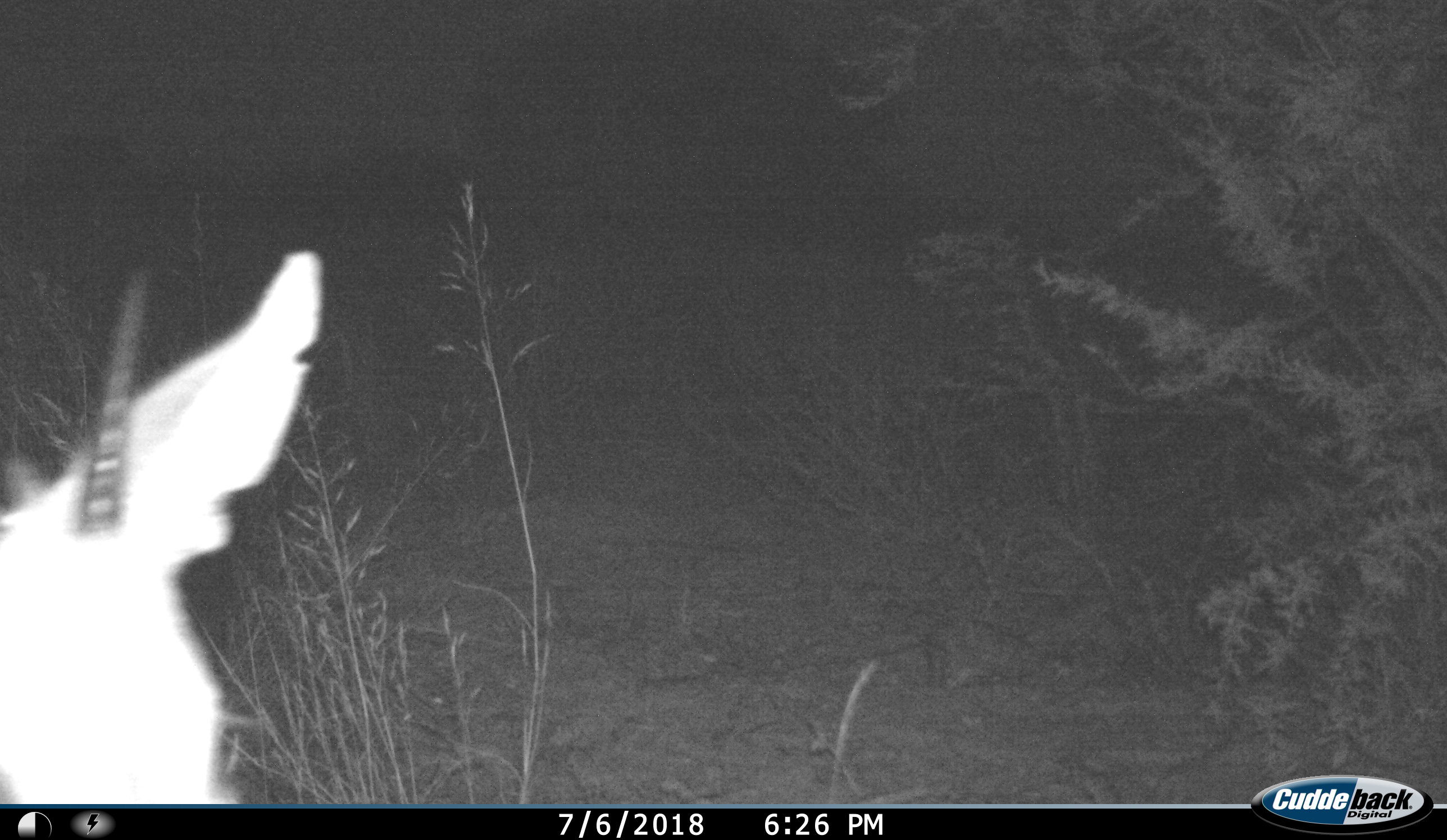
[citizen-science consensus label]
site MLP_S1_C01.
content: unidentified animal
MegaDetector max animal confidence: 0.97